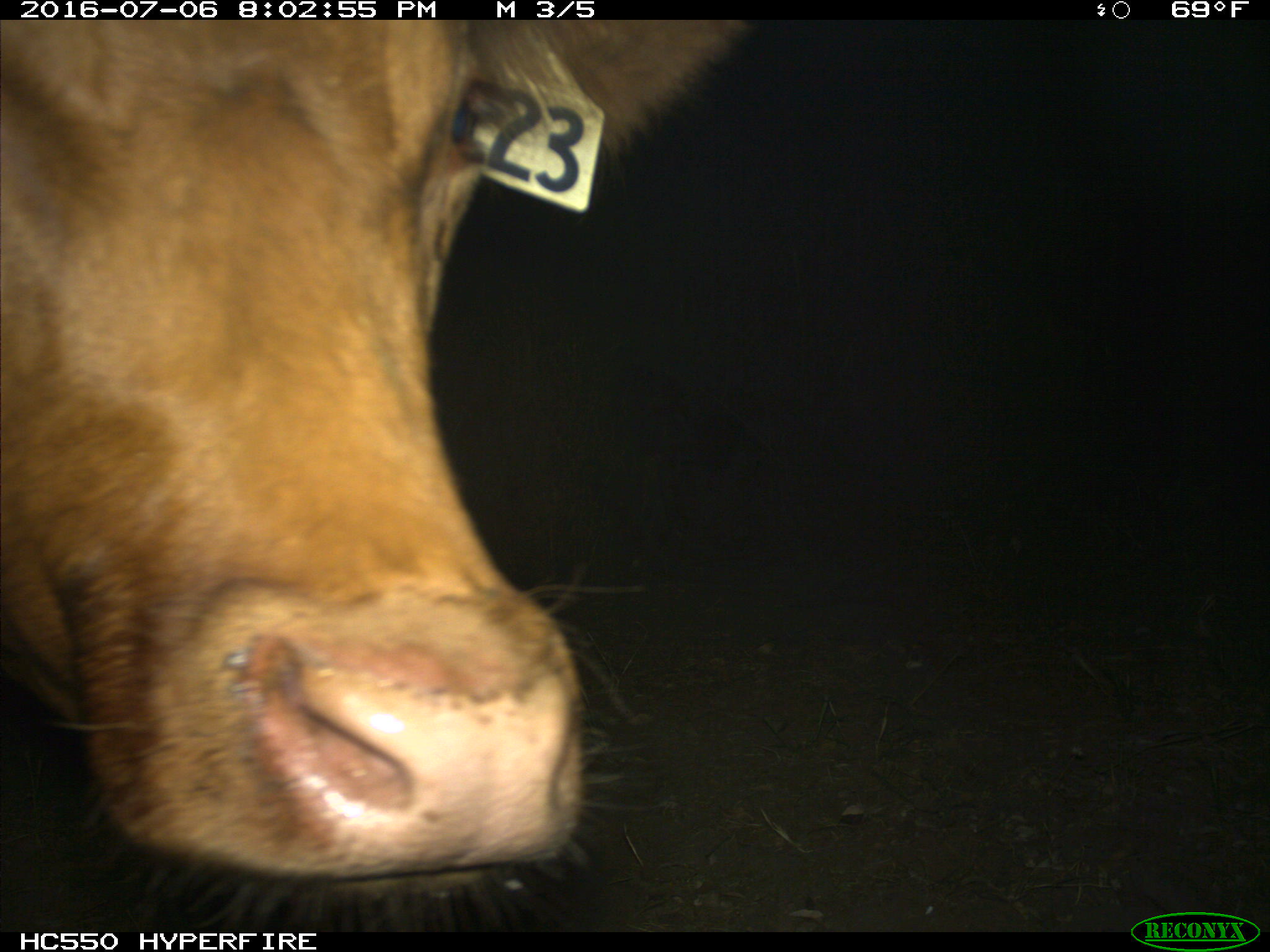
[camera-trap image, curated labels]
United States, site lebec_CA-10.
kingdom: Animalia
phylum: Chordata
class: Mammalia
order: Artiodactyla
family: Bovidae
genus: Bos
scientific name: Bos taurus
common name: domestic cow